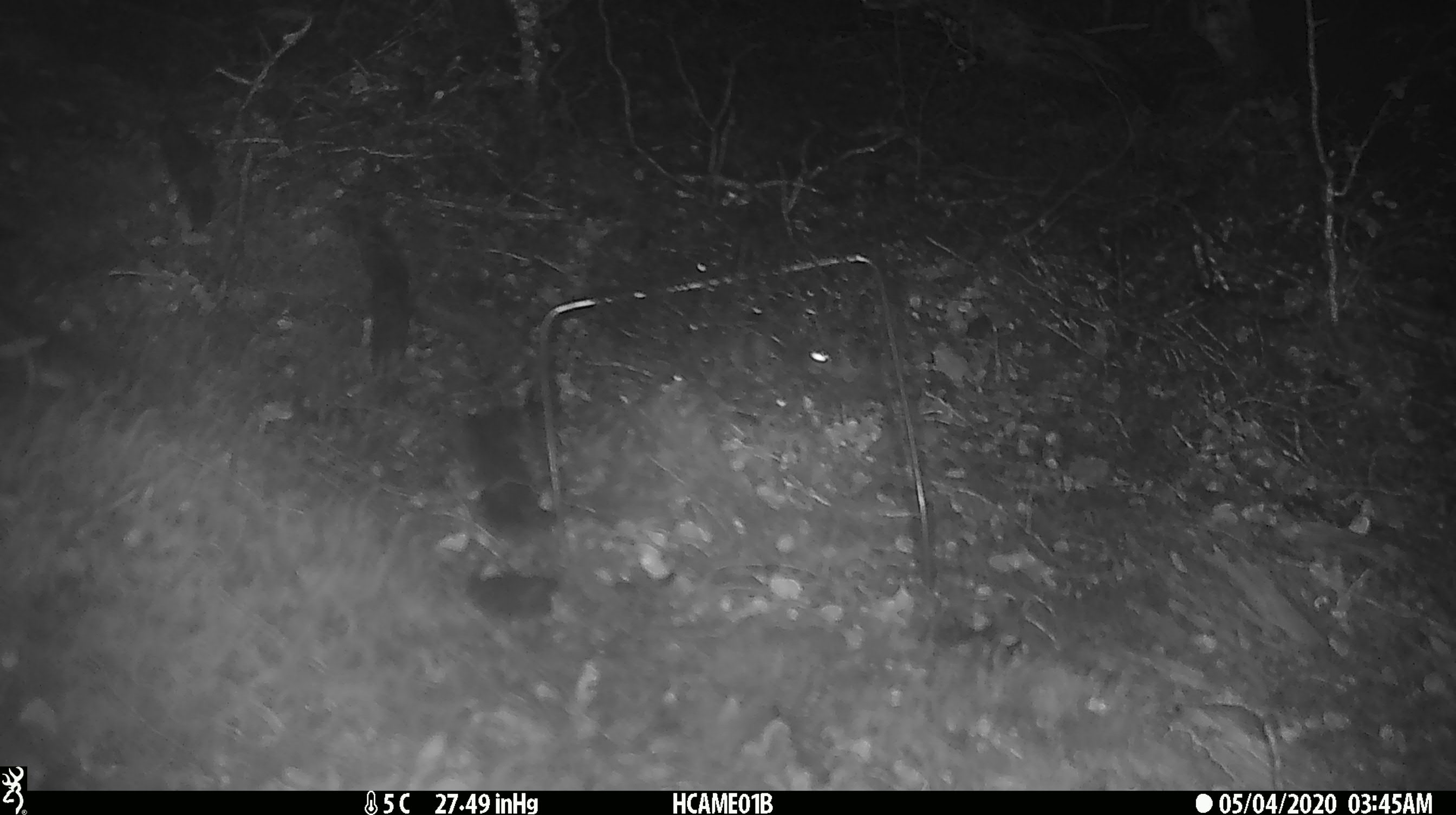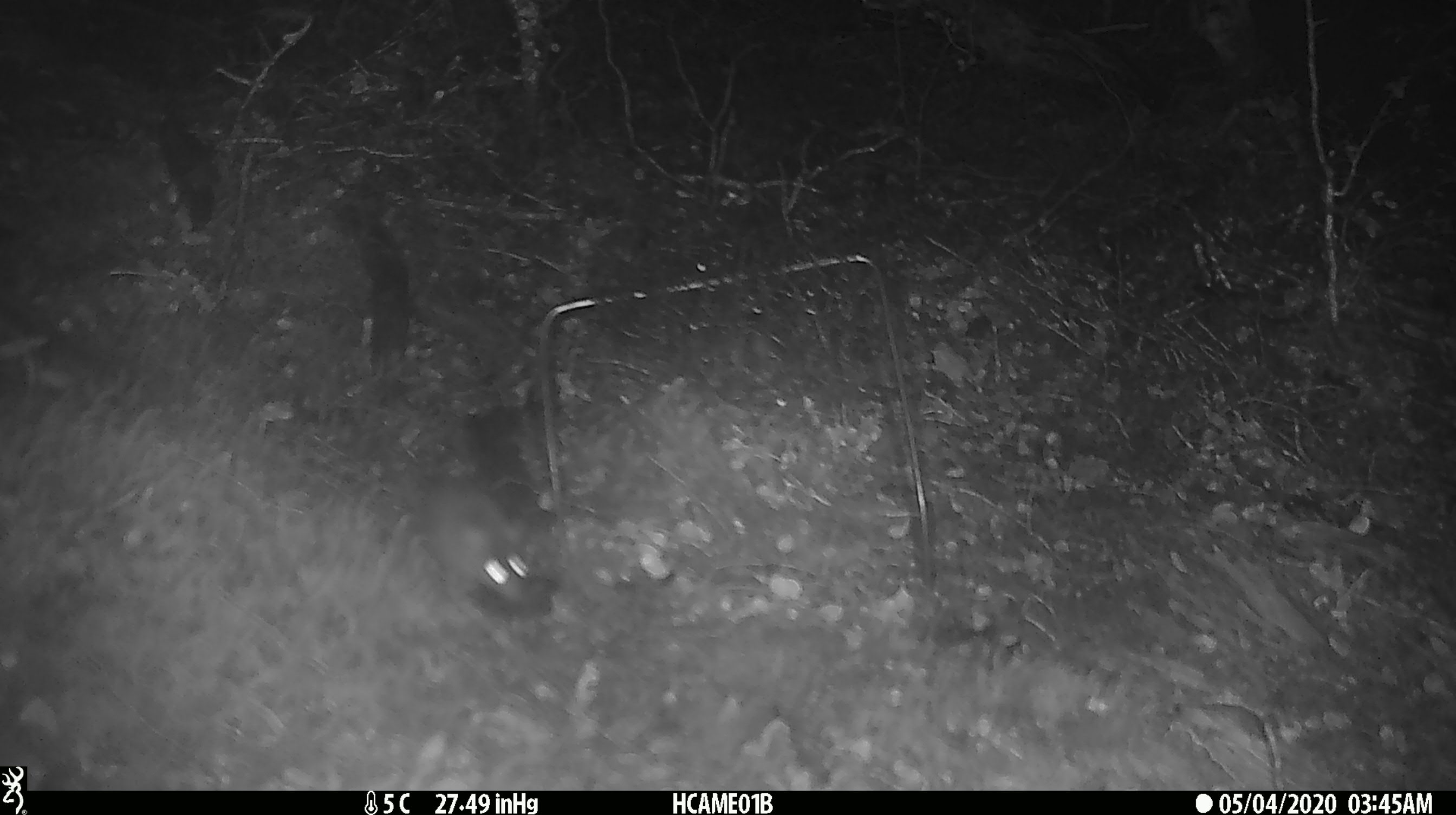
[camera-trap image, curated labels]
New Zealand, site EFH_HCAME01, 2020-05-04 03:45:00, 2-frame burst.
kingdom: Animalia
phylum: Chordata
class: Mammalia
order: Rodentia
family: Muridae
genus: Mus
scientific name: Mus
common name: mouse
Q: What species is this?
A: Mouse (Mus).